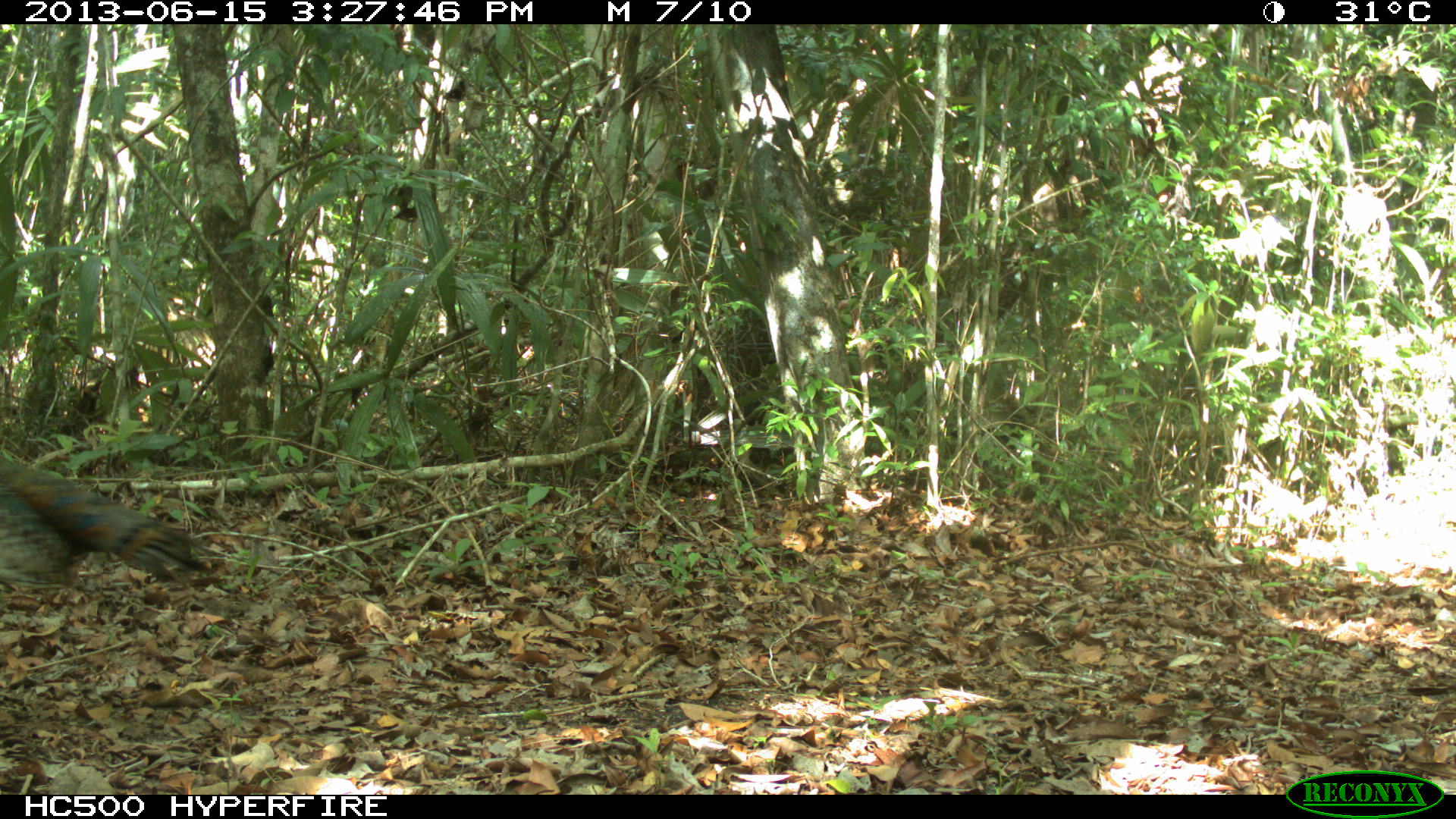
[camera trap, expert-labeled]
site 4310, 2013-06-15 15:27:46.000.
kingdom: Animalia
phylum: Chordata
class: Aves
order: Galliformes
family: Phasianidae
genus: Meleagris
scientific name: Meleagris ocellata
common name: ocellated turkey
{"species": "Meleagris ocellata (ocellated turkey)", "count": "1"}